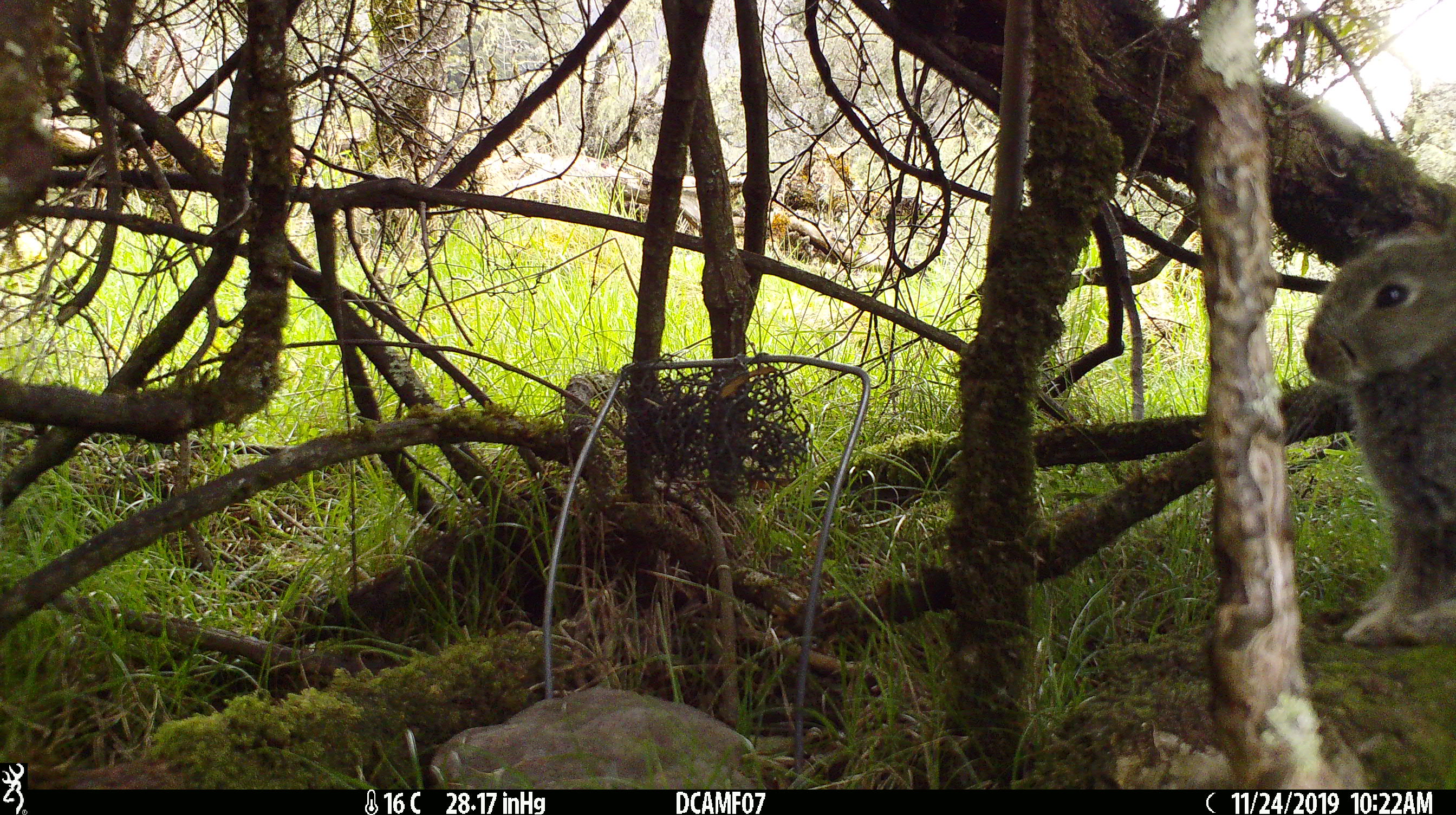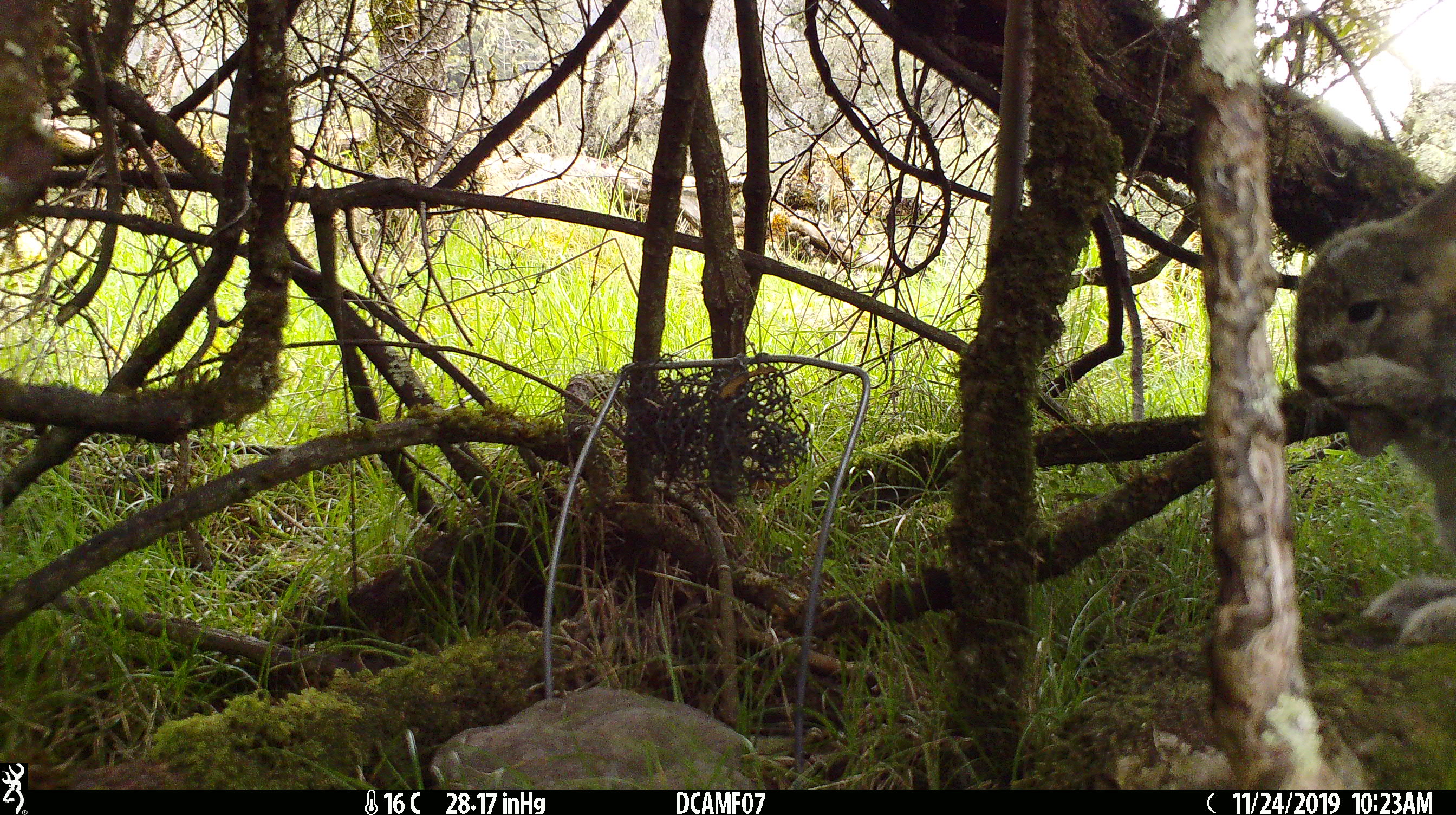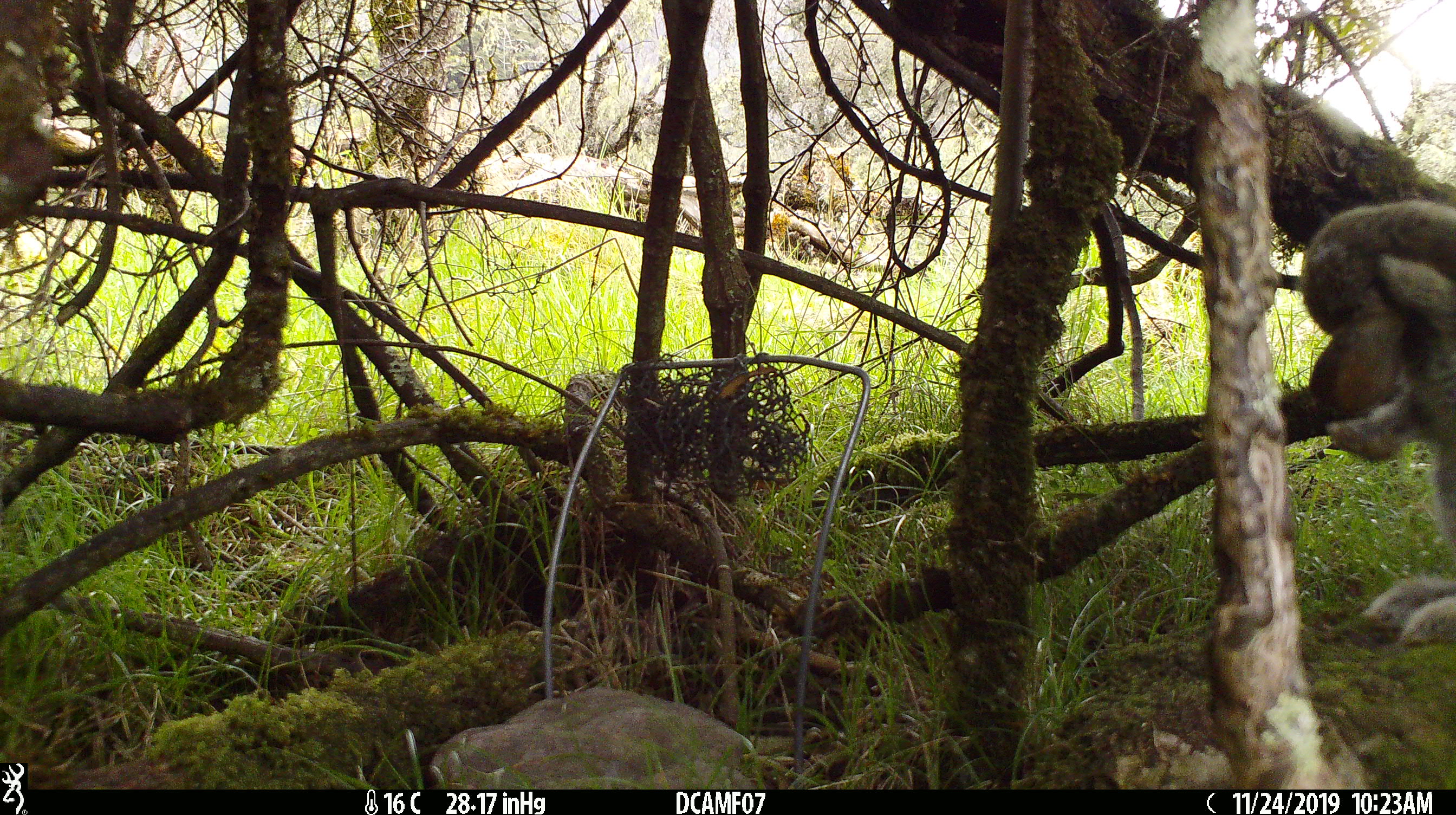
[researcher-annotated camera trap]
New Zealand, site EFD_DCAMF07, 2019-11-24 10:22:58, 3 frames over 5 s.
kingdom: Animalia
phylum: Chordata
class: Mammalia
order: Lagomorpha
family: Leporidae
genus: Oryctolagus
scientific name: Oryctolagus cuniculus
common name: european rabbit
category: rabbit